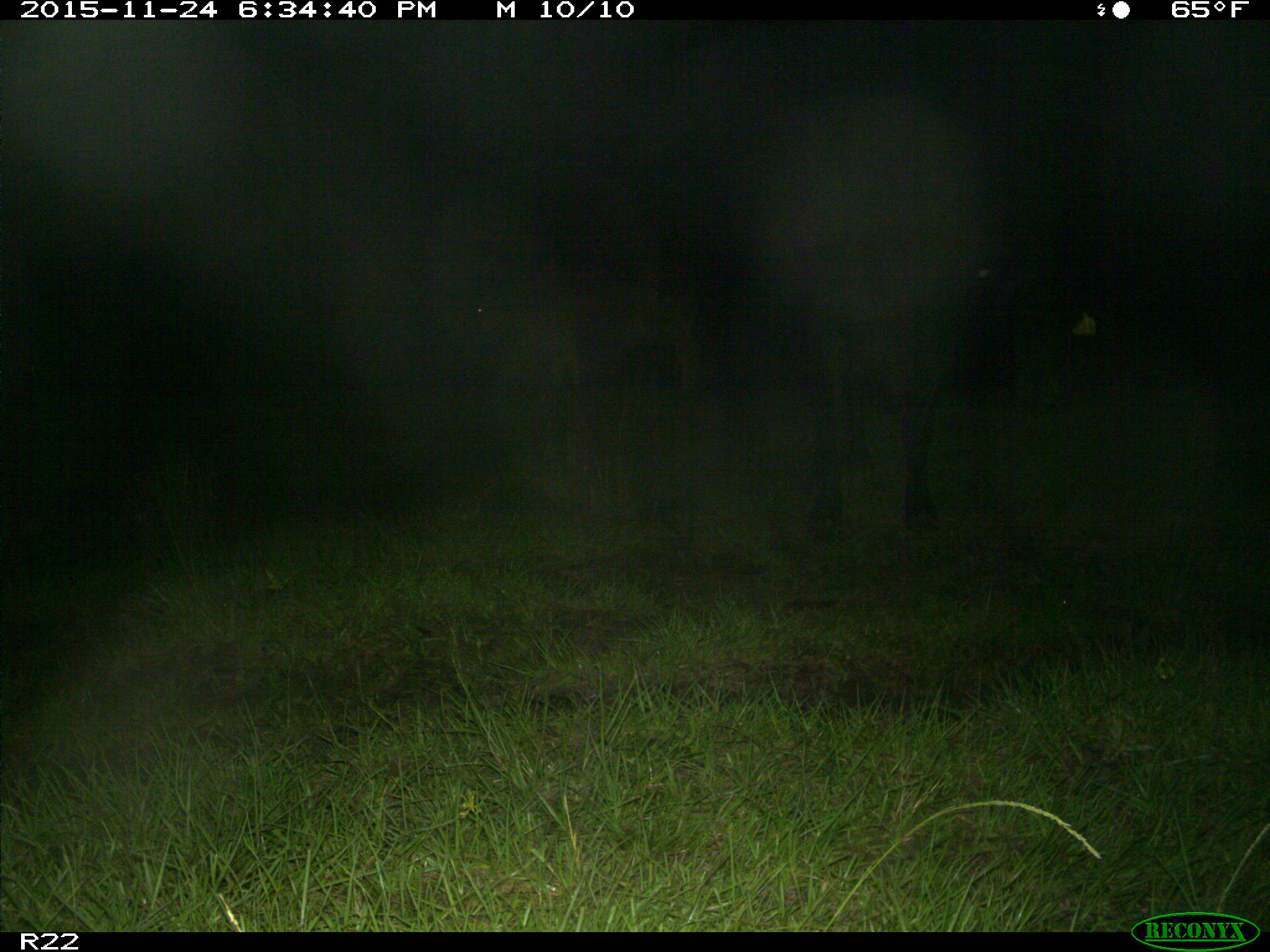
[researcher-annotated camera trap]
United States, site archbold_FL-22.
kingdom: Animalia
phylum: Chordata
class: Mammalia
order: Artiodactyla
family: Bovidae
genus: Bos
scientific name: Bos taurus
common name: domestic cow